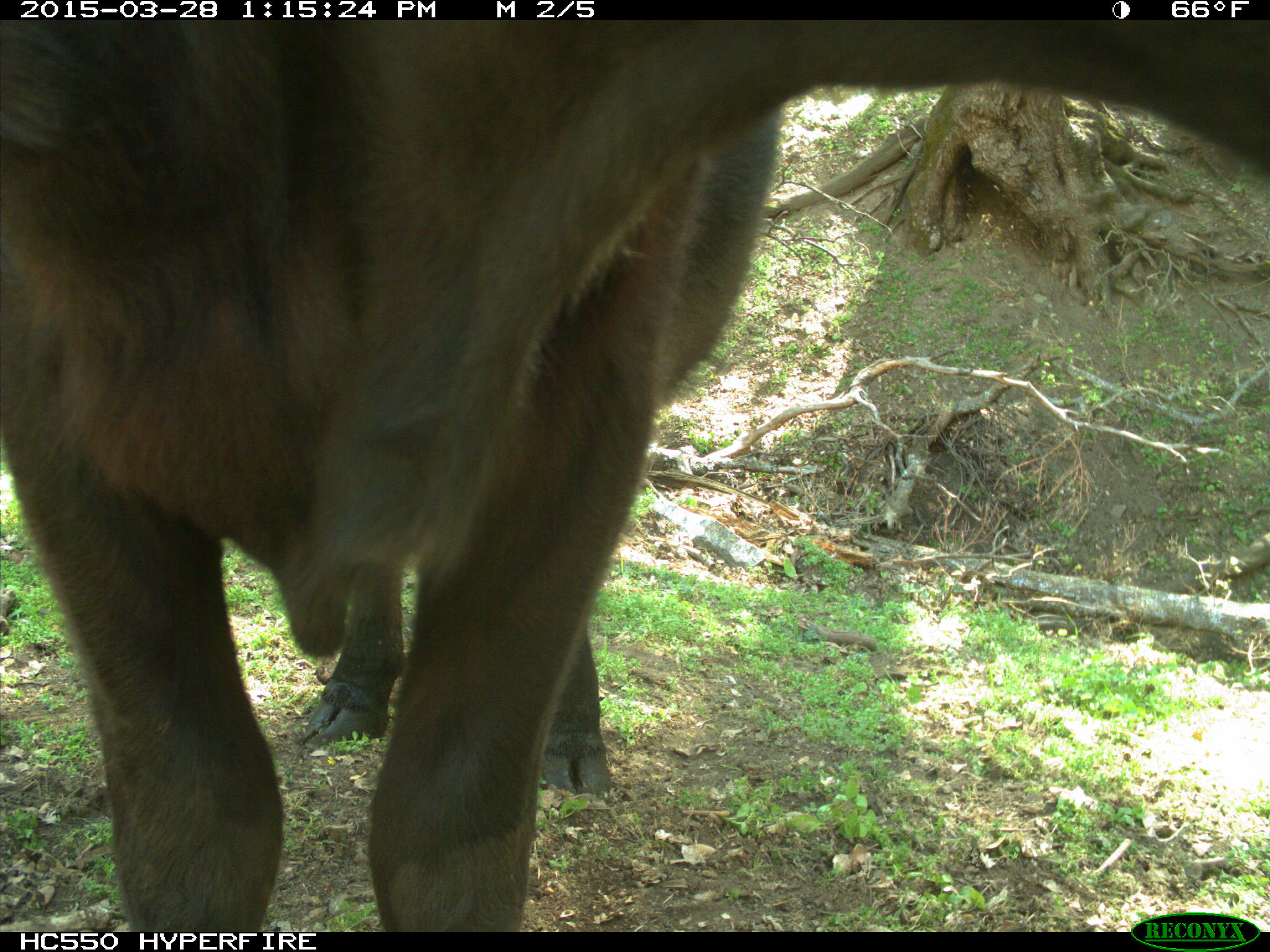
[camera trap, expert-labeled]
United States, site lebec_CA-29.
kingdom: Animalia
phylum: Chordata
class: Mammalia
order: Artiodactyla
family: Bovidae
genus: Bos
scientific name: Bos taurus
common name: domestic cow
Bos taurus (domestic cow).